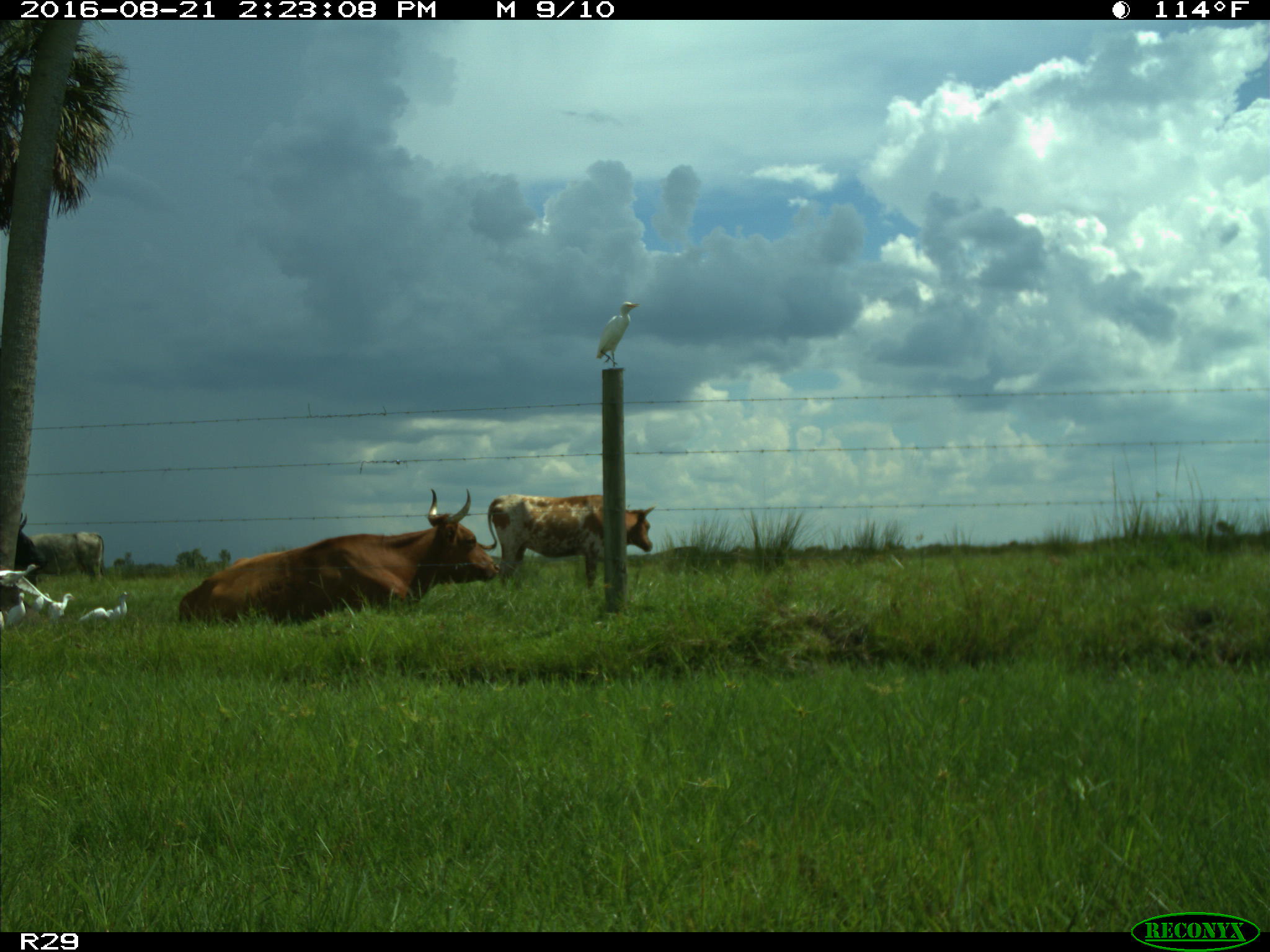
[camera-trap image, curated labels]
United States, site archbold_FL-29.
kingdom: Animalia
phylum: Chordata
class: Mammalia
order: Artiodactyla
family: Bovidae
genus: Bos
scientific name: Bos taurus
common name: domestic cow